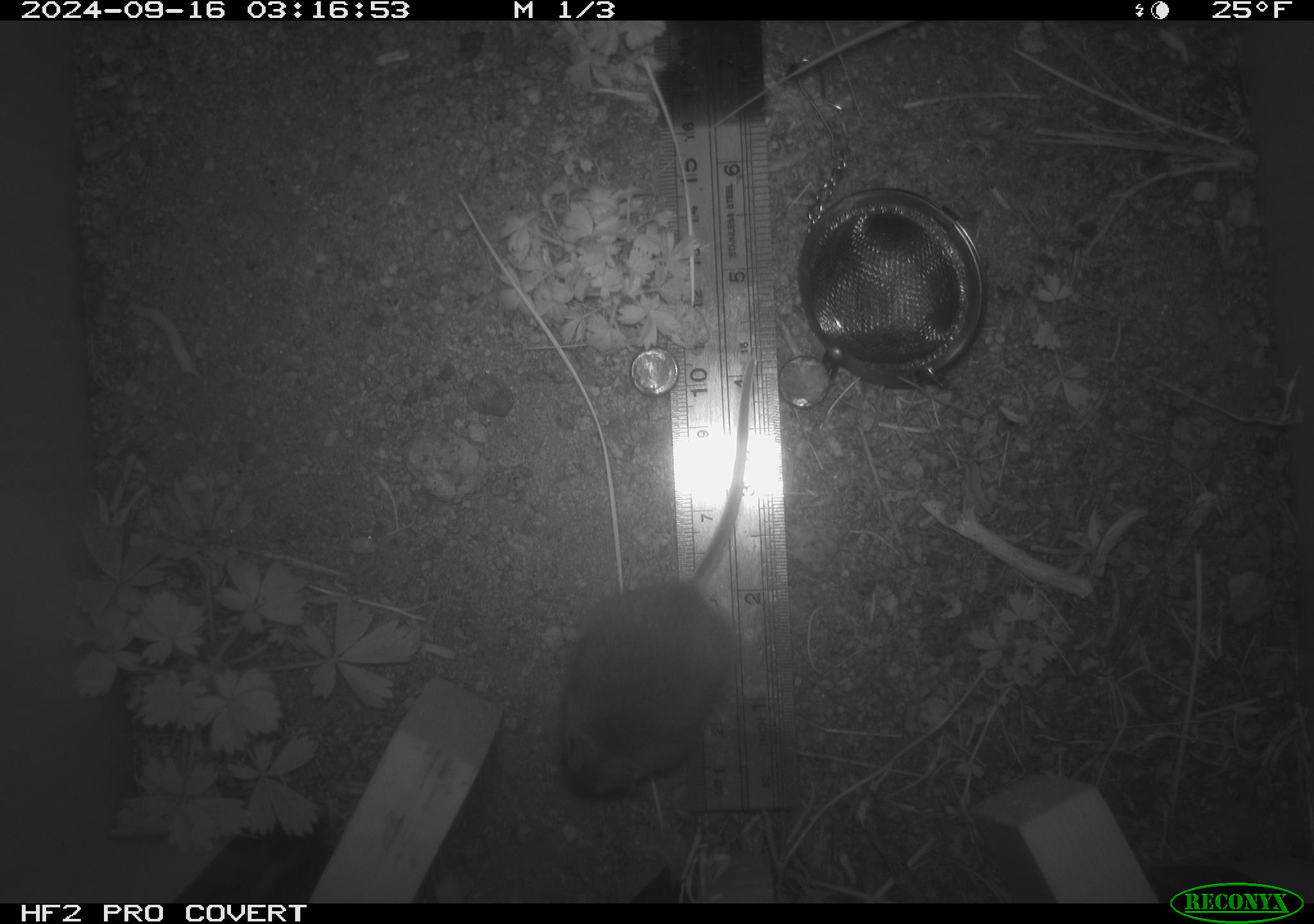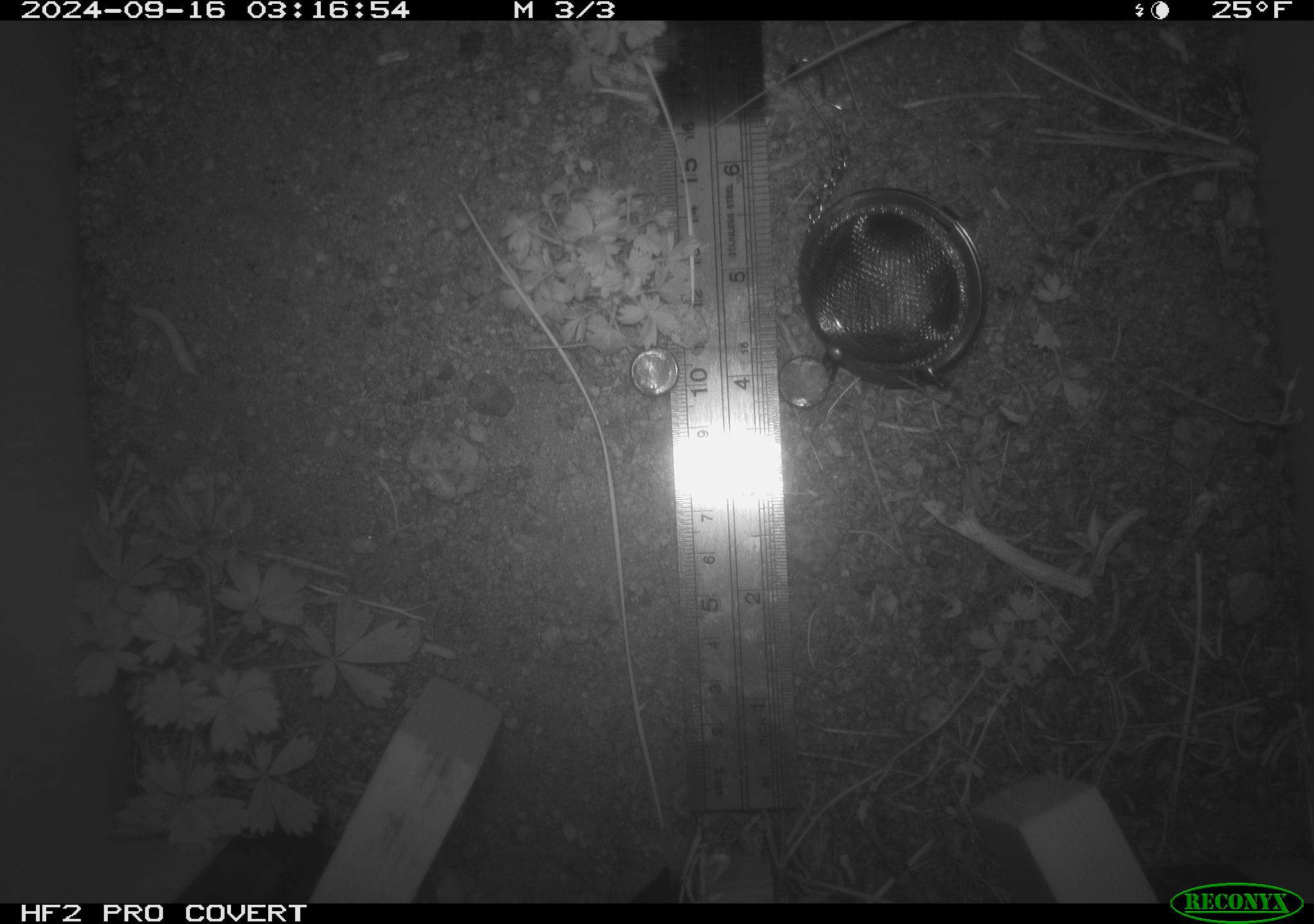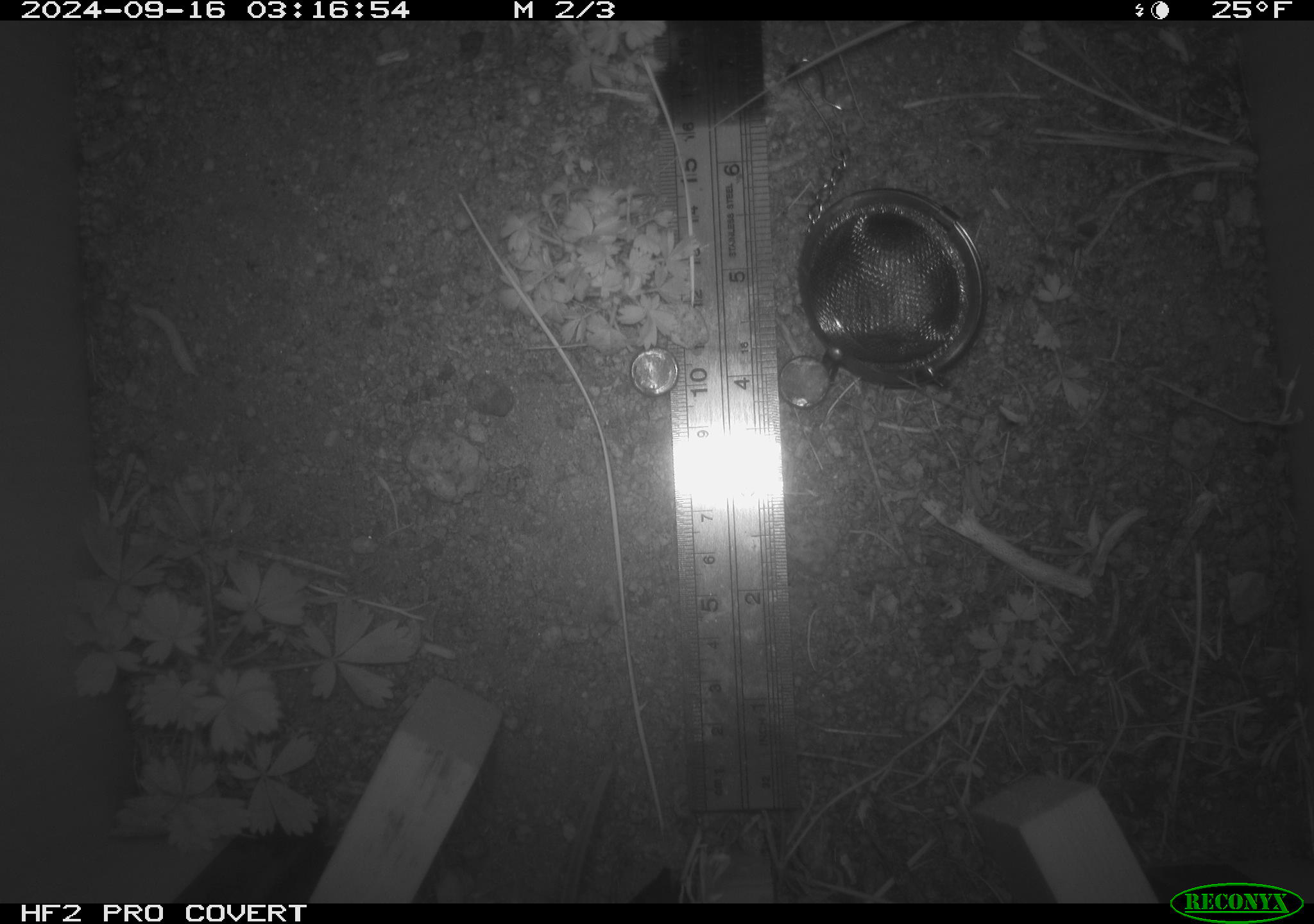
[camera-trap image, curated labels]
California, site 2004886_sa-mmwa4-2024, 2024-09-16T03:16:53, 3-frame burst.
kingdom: Animalia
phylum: Chordata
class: Mammalia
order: Rodentia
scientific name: Rodentia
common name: mouse species